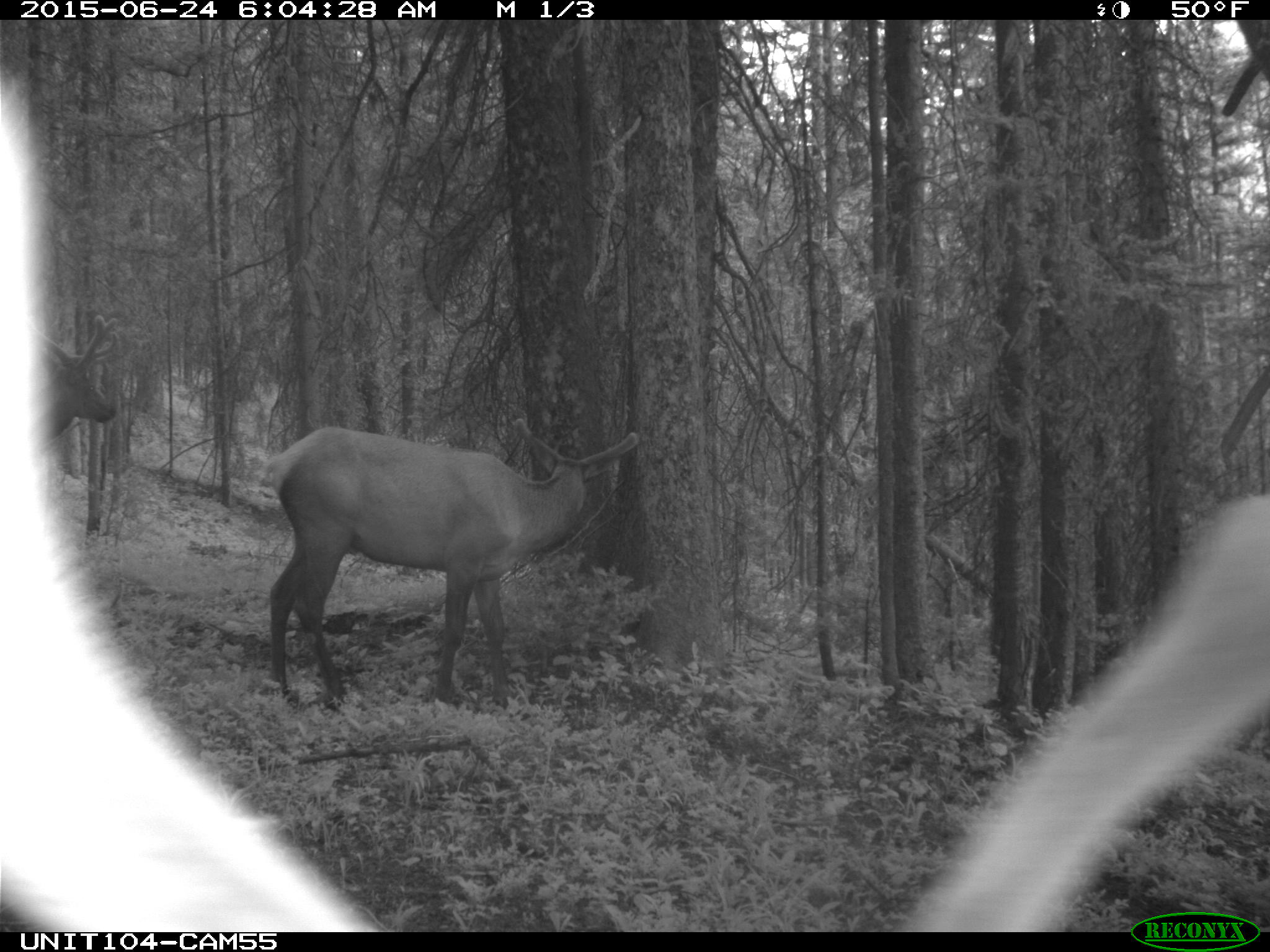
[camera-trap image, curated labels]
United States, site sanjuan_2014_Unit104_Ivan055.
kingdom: Animalia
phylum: Chordata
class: Mammalia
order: Artiodactyla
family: Cervidae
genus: Cervus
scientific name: Cervus elaphus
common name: red deer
Cervus elaphus (red deer).